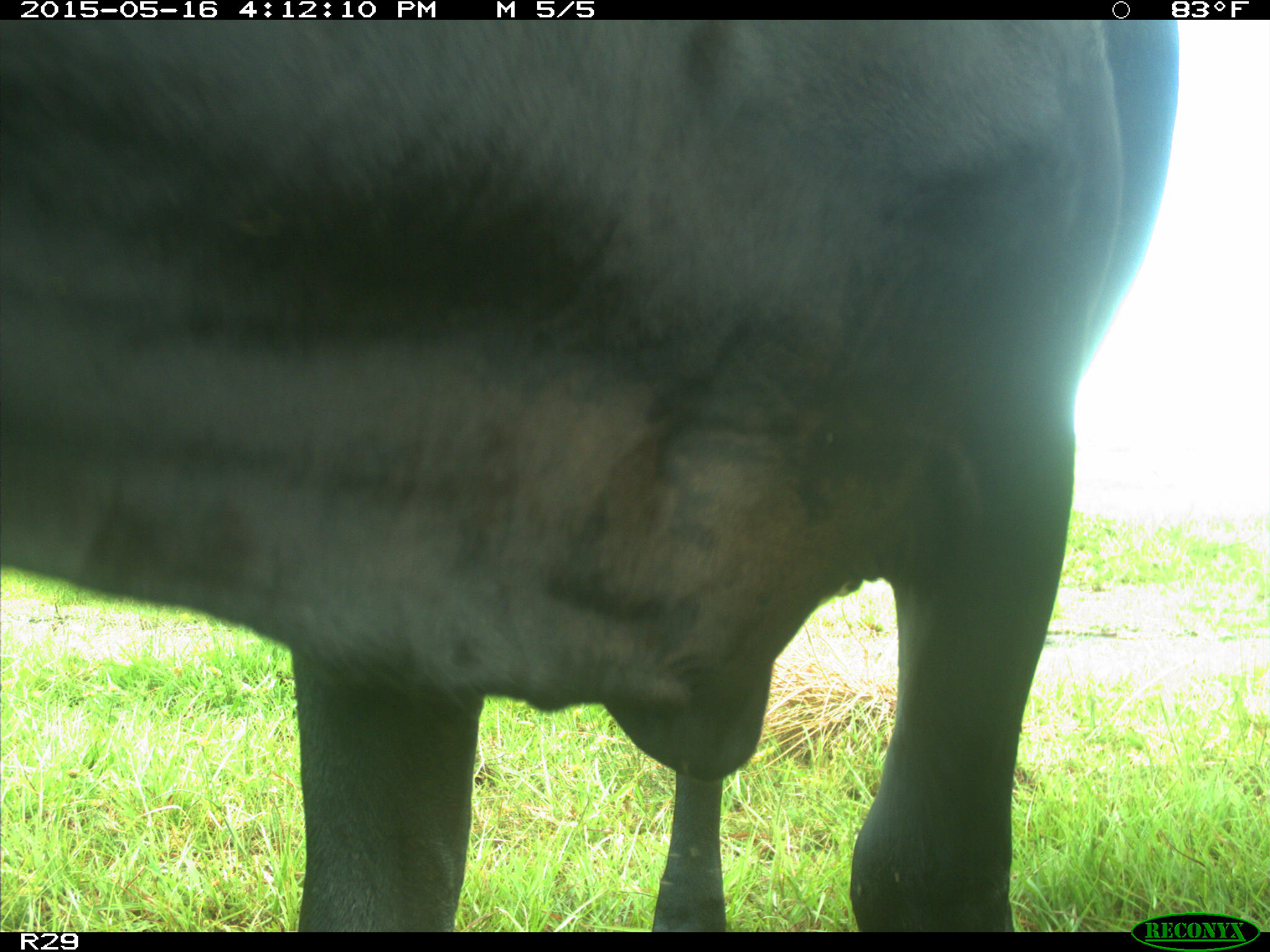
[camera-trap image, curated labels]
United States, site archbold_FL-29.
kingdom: Animalia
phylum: Chordata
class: Mammalia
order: Artiodactyla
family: Bovidae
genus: Bos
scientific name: Bos taurus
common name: domestic cow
Bos taurus (domestic cow).